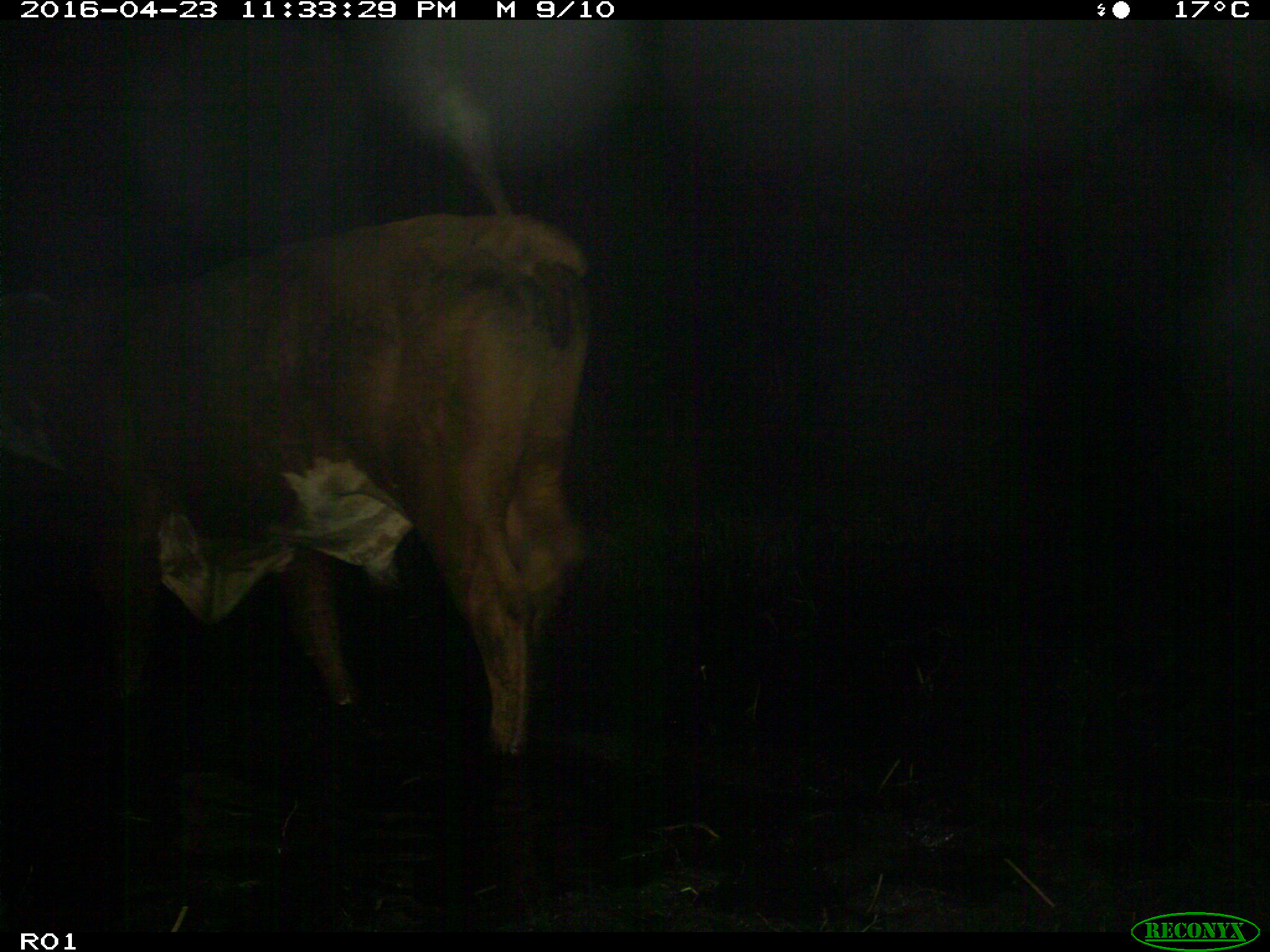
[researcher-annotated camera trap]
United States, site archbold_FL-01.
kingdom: Animalia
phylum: Chordata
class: Mammalia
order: Artiodactyla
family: Bovidae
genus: Bos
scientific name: Bos taurus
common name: domestic cow